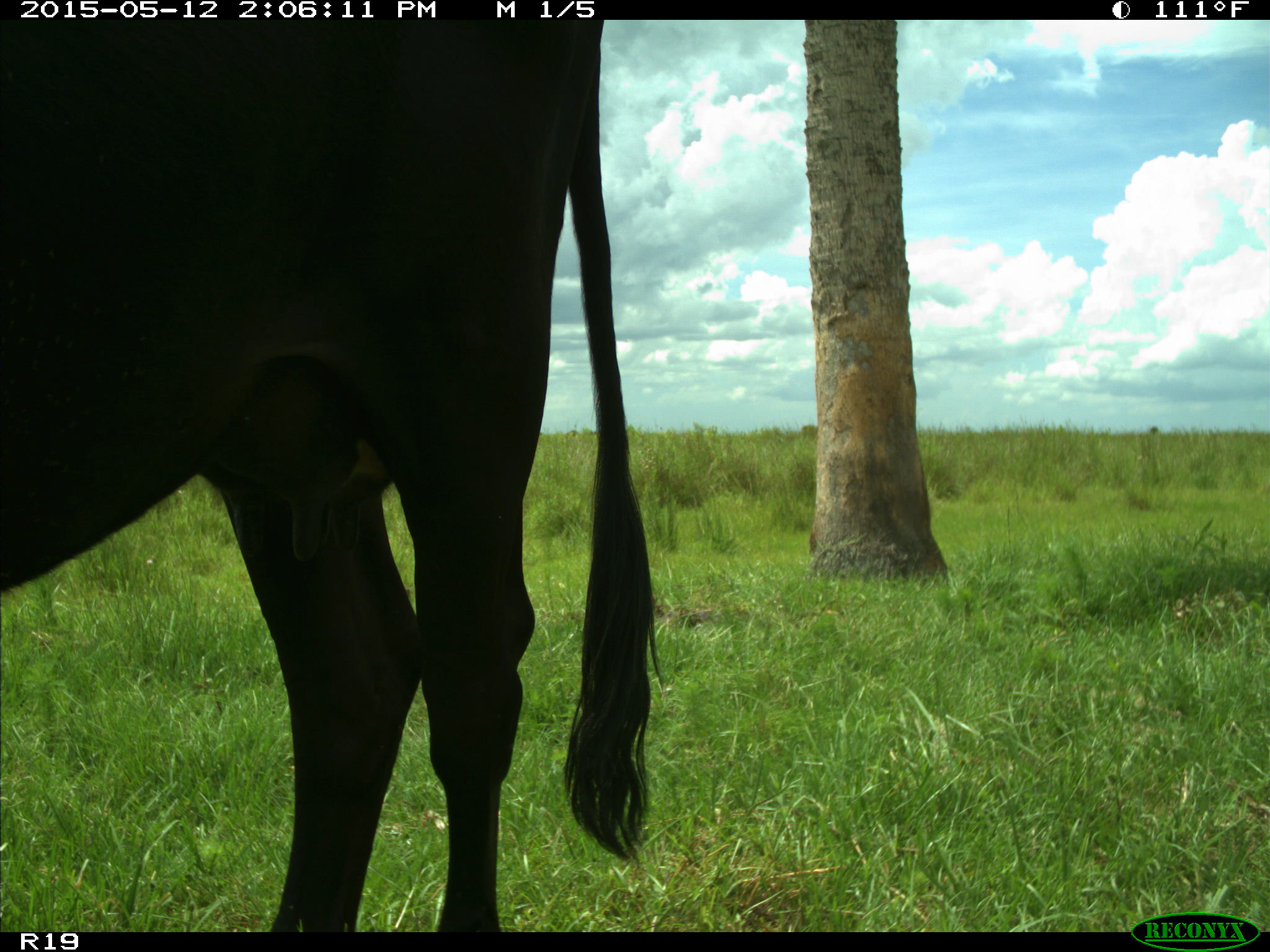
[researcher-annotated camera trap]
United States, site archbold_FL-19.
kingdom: Animalia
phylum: Chordata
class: Mammalia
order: Artiodactyla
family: Bovidae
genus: Bos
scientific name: Bos taurus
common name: domestic cow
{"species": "Bos taurus (domestic cow)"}